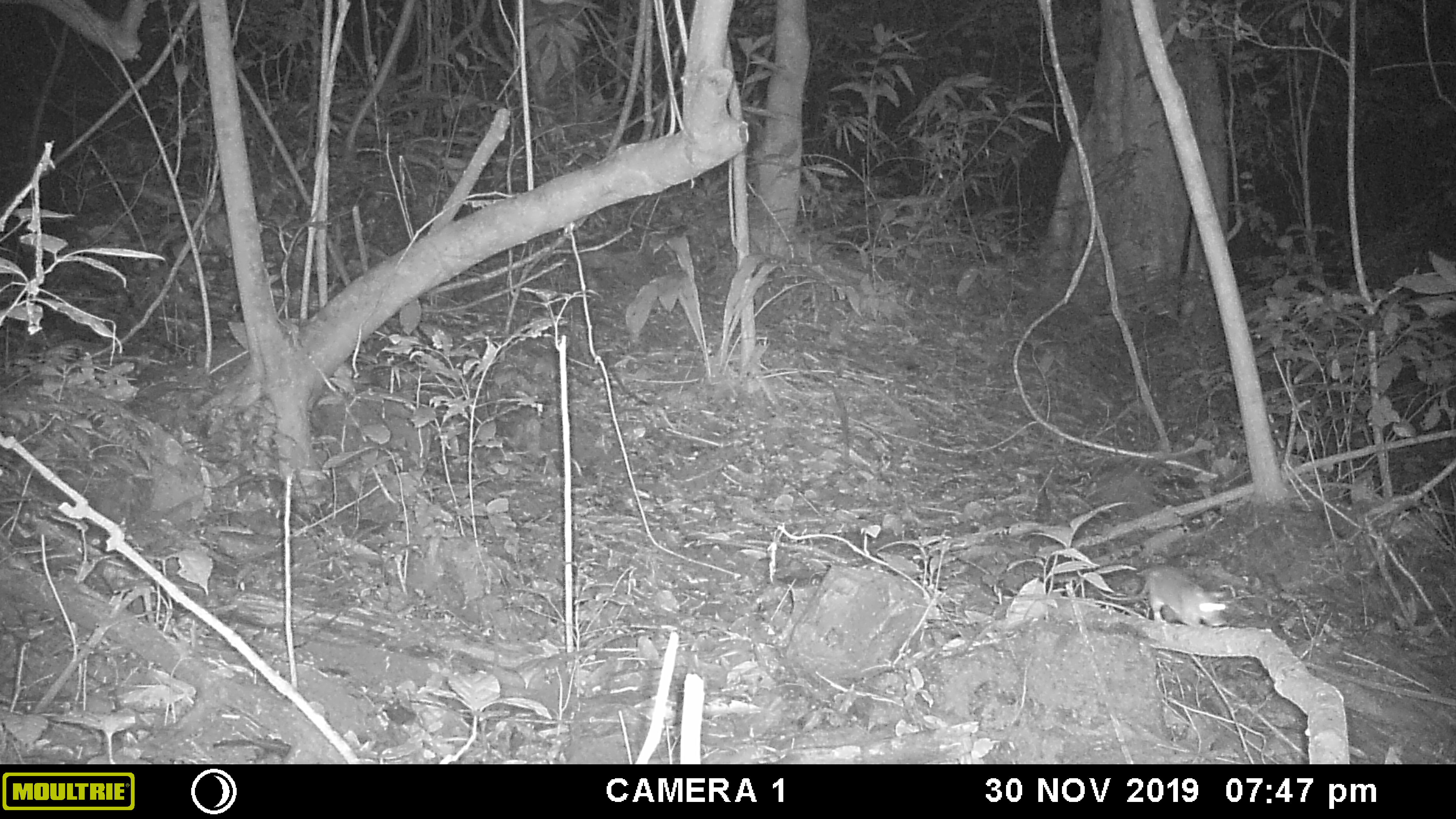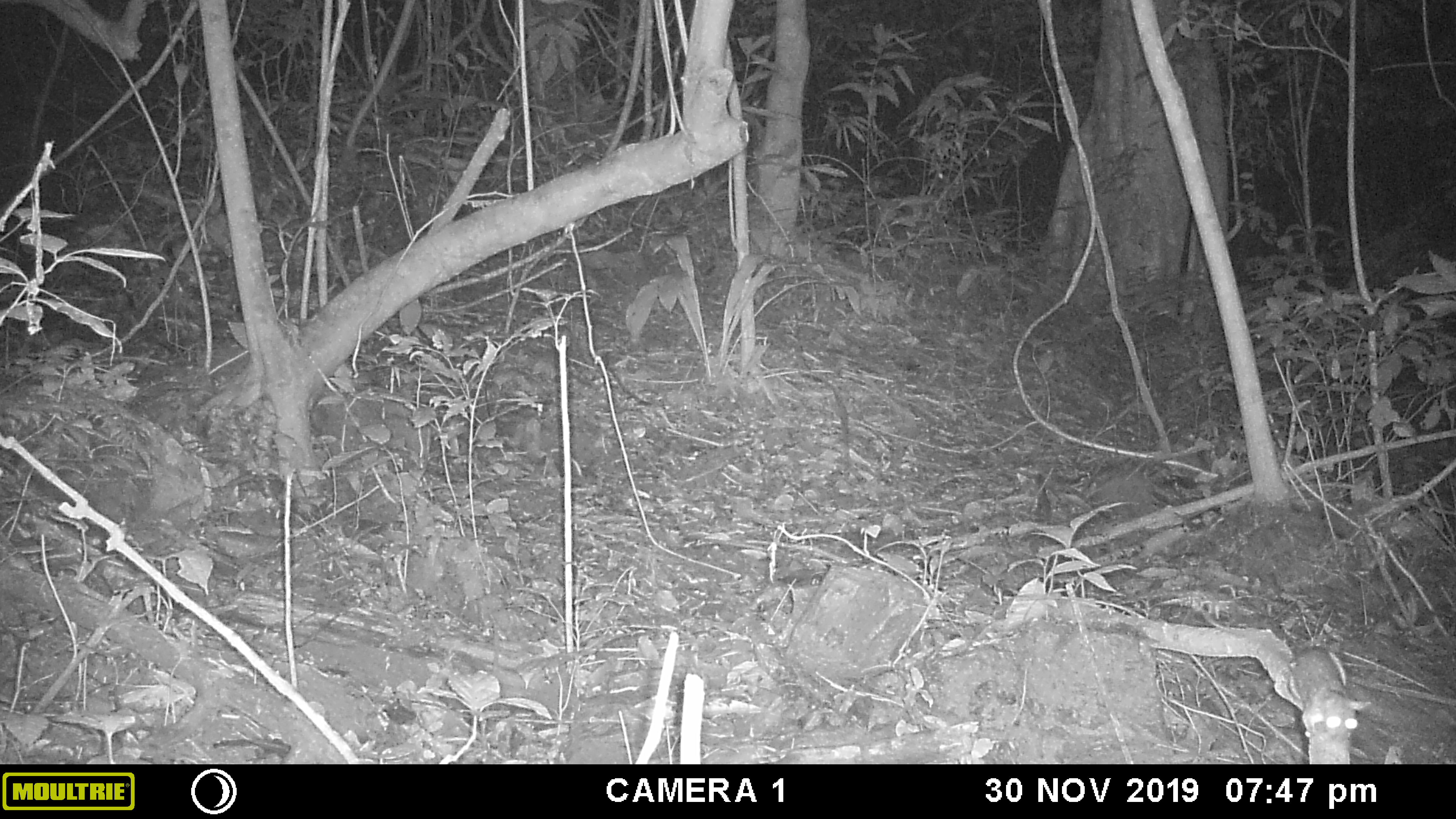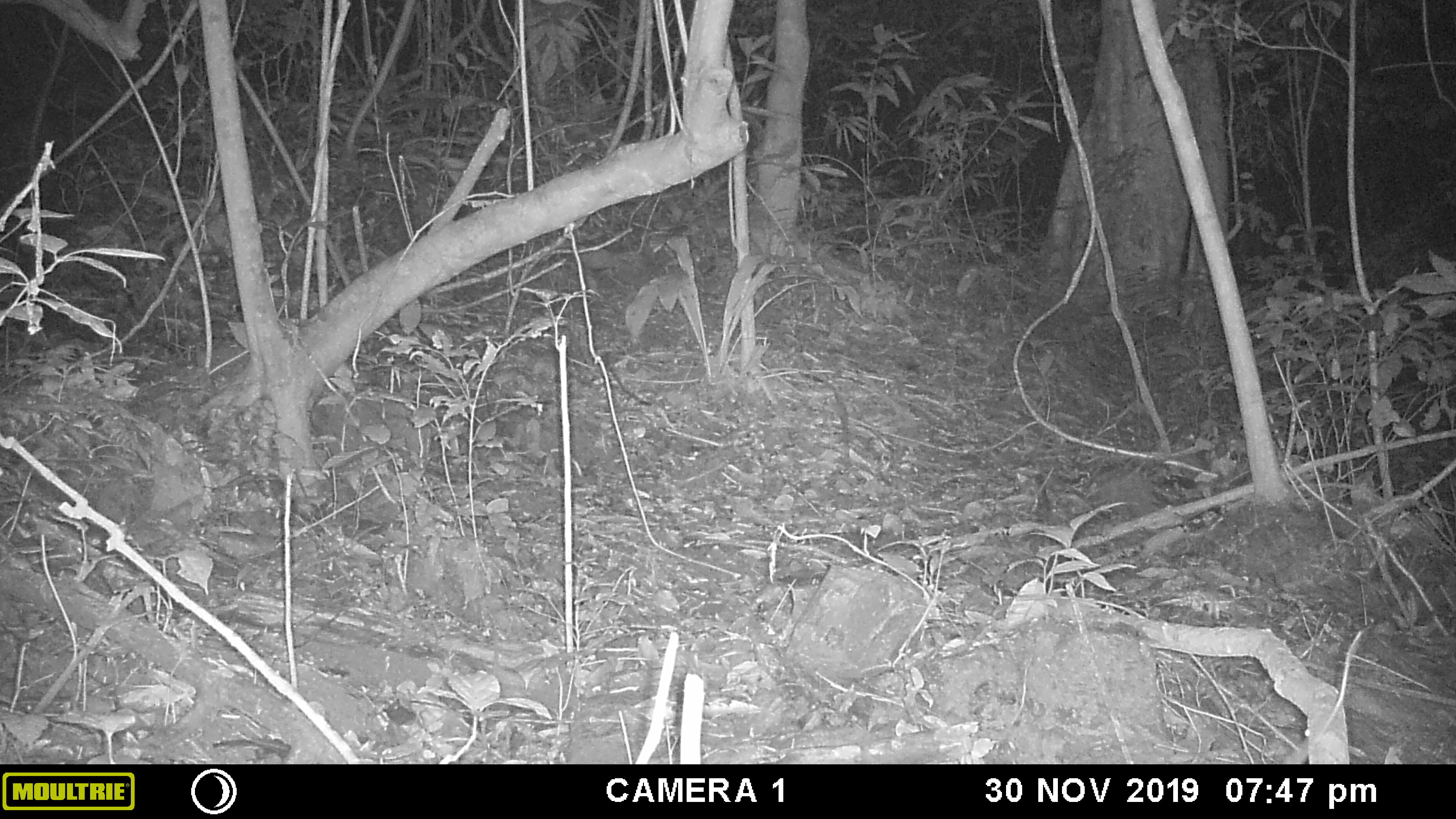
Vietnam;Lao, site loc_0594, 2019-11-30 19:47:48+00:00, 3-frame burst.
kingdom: Animalia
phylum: Chordata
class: Mammalia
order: Rodentia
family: Muridae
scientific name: Muridae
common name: old-world mice and rats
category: unidentified murid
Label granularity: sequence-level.